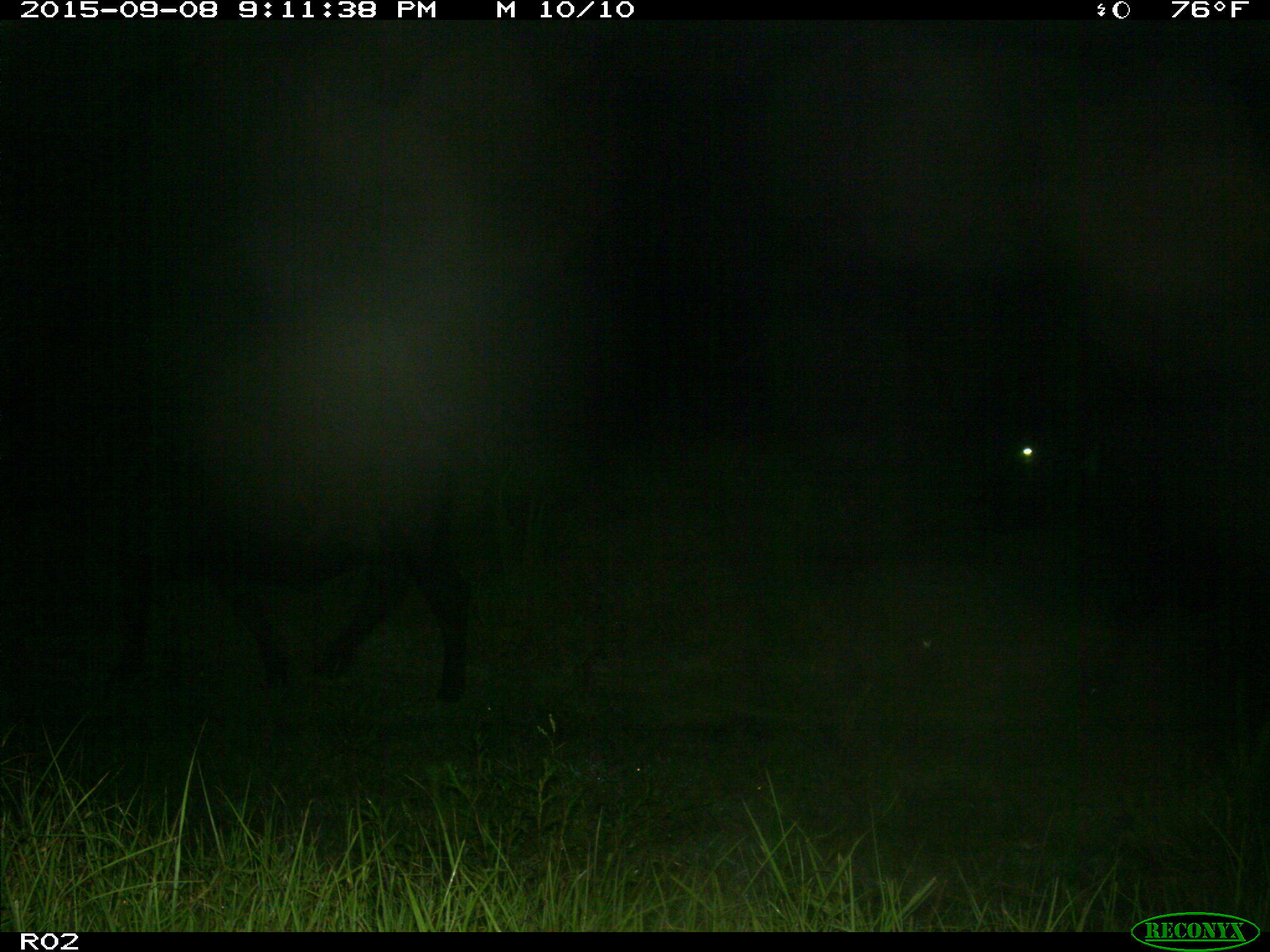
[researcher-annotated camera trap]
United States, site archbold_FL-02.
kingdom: Animalia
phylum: Chordata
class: Mammalia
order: Artiodactyla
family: Bovidae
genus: Bos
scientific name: Bos taurus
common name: domestic cow